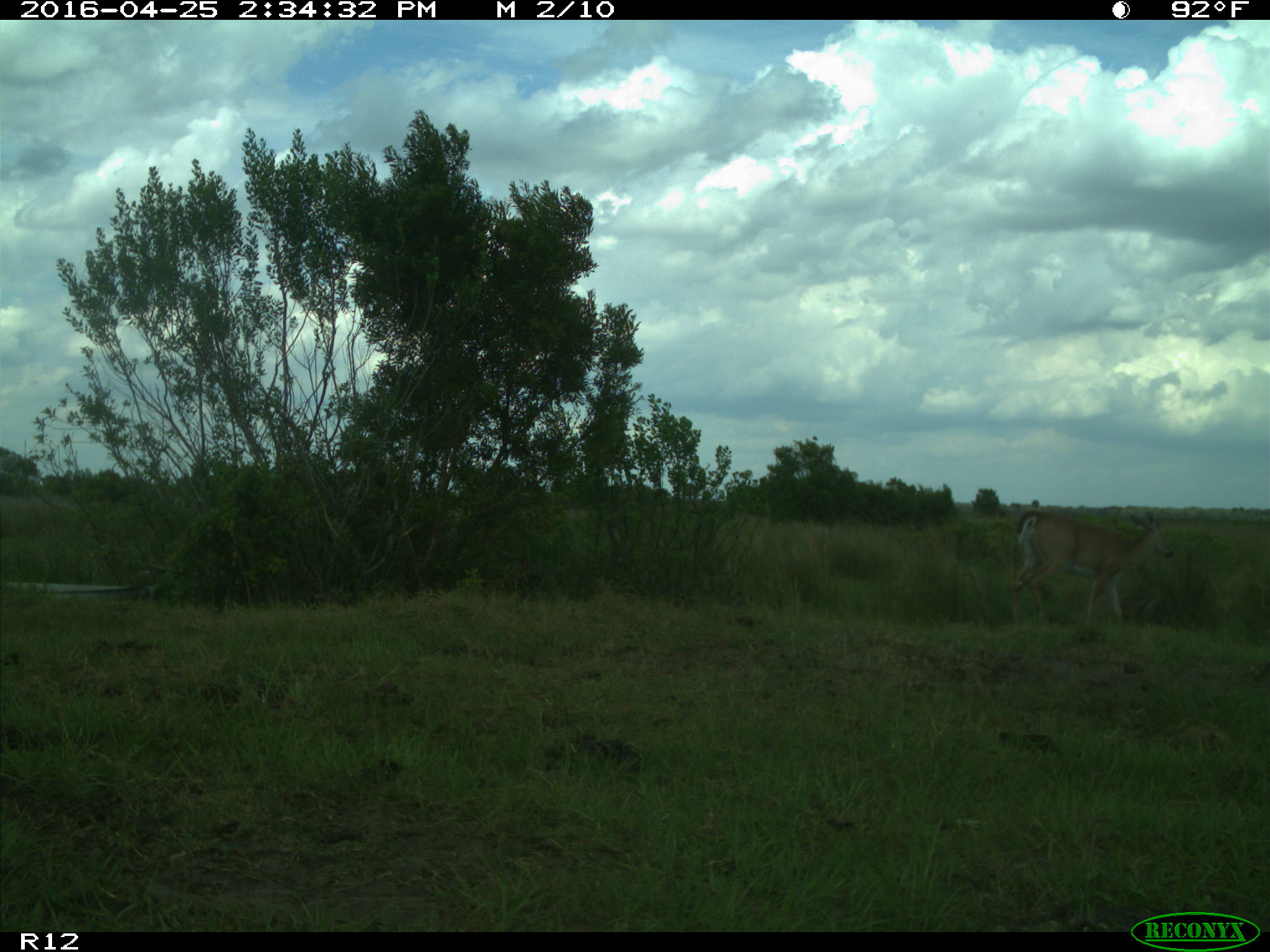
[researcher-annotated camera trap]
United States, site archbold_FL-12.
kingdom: Animalia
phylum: Chordata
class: Mammalia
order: Artiodactyla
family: Cervidae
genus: Odocoileus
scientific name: Odocoileus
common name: deer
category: unidentified deer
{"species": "unidentified deer (deer) (Odocoileus)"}